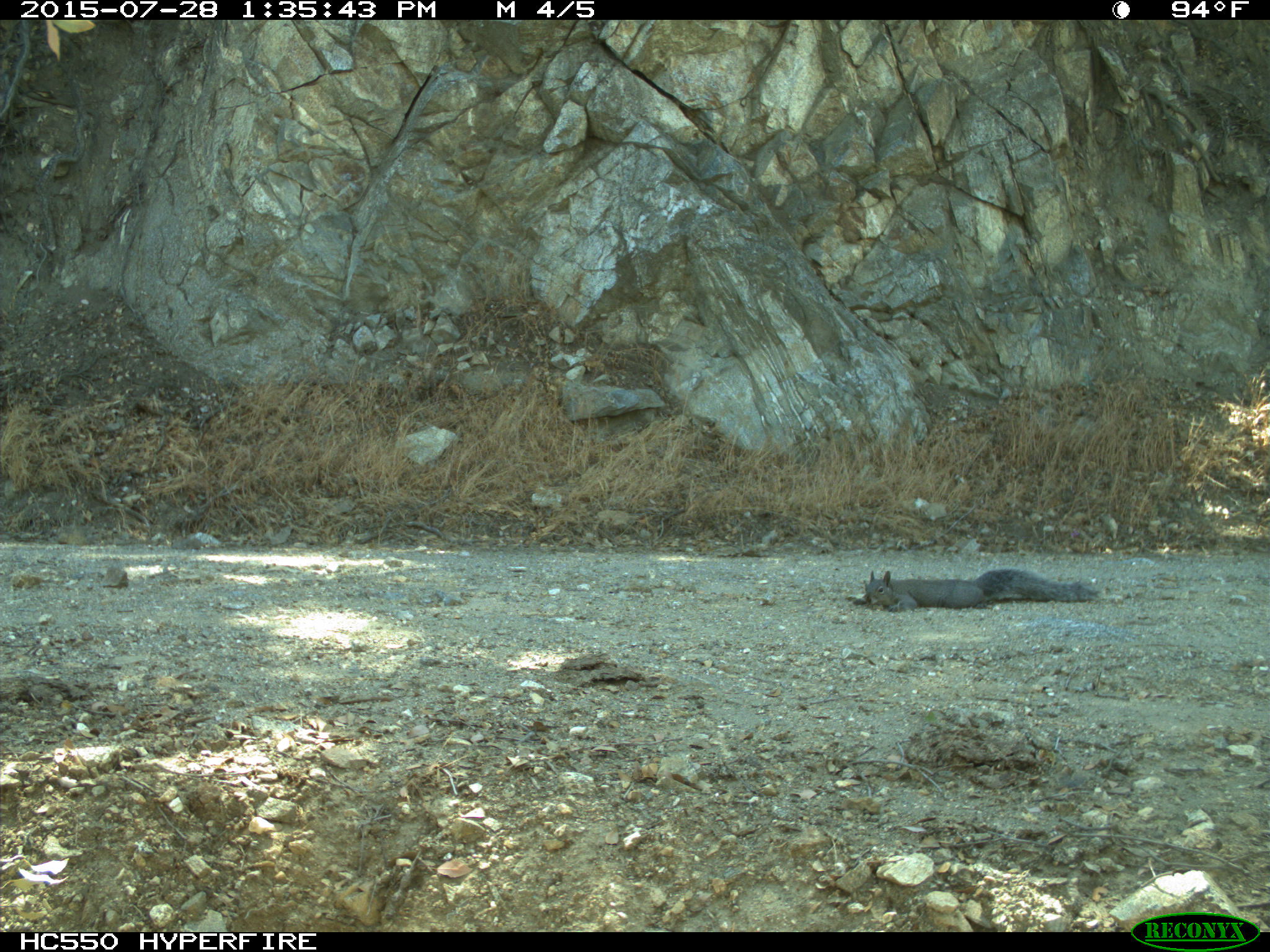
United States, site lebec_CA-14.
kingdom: Animalia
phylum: Chordata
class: Mammalia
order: Rodentia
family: Sciuridae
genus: Sciurus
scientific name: Sciurus carolinensis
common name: eastern gray squirrel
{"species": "Sciurus carolinensis (eastern gray squirrel)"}